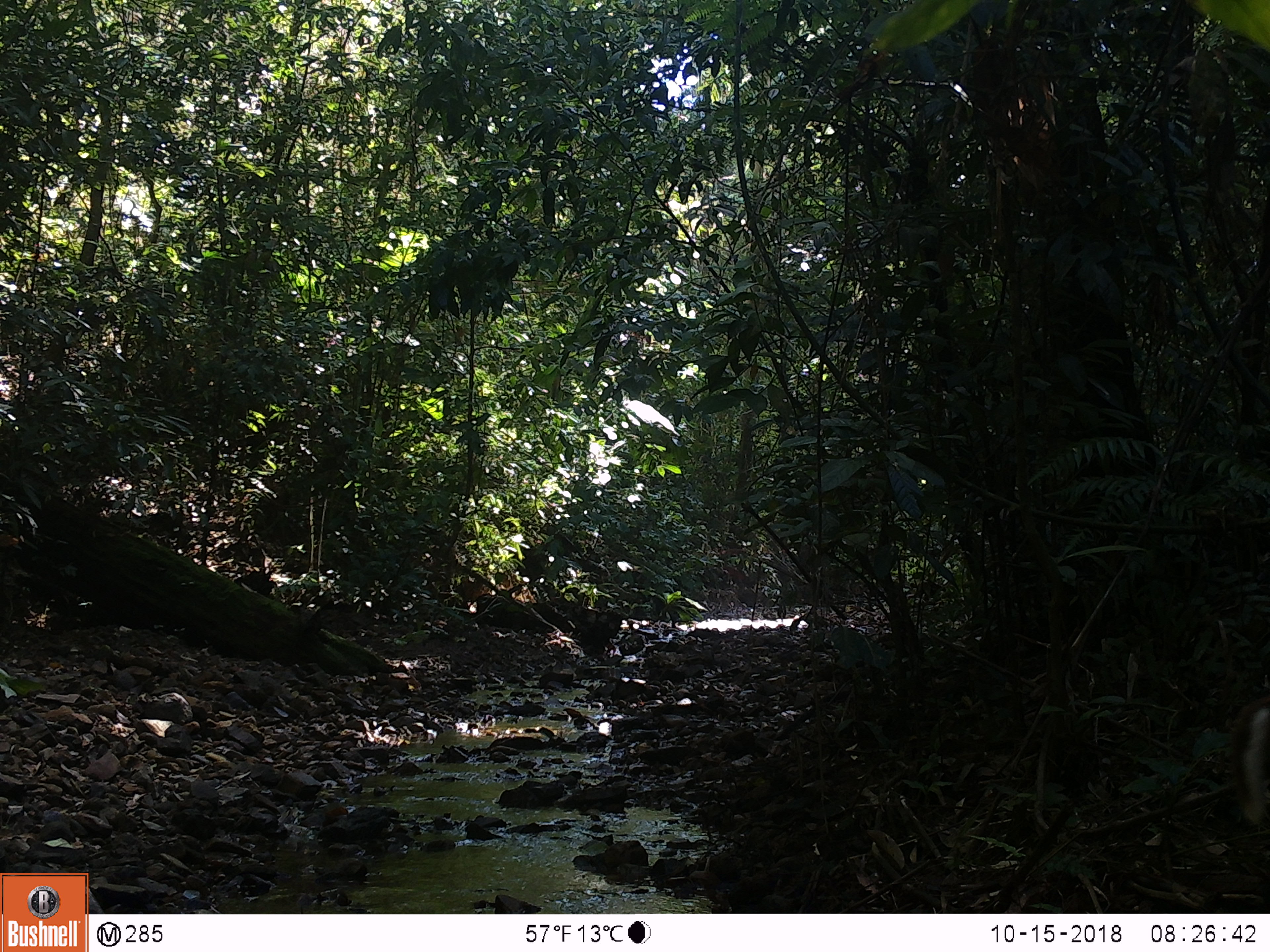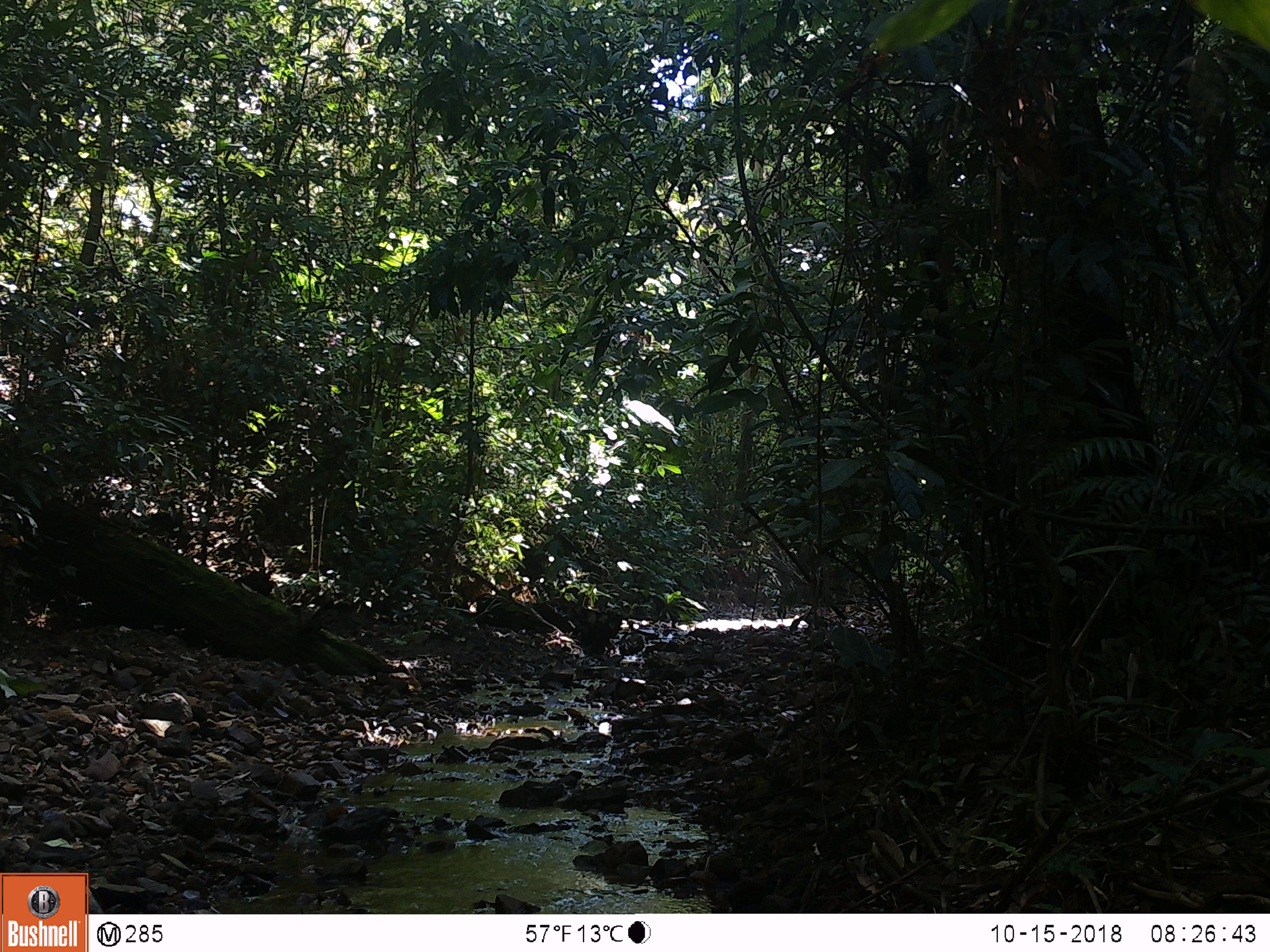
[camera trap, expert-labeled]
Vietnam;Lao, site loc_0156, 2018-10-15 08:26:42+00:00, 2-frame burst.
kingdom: Animalia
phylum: Chordata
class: Mammalia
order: Artiodactyla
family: Cervidae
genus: Muntiacus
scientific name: Muntiacus rooseveltorum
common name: roosevelt's muntjac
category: roosevelts muntjac group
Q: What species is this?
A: Roosevelts muntjac group (roosevelt's muntjac) (Muntiacus rooseveltorum).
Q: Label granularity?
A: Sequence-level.